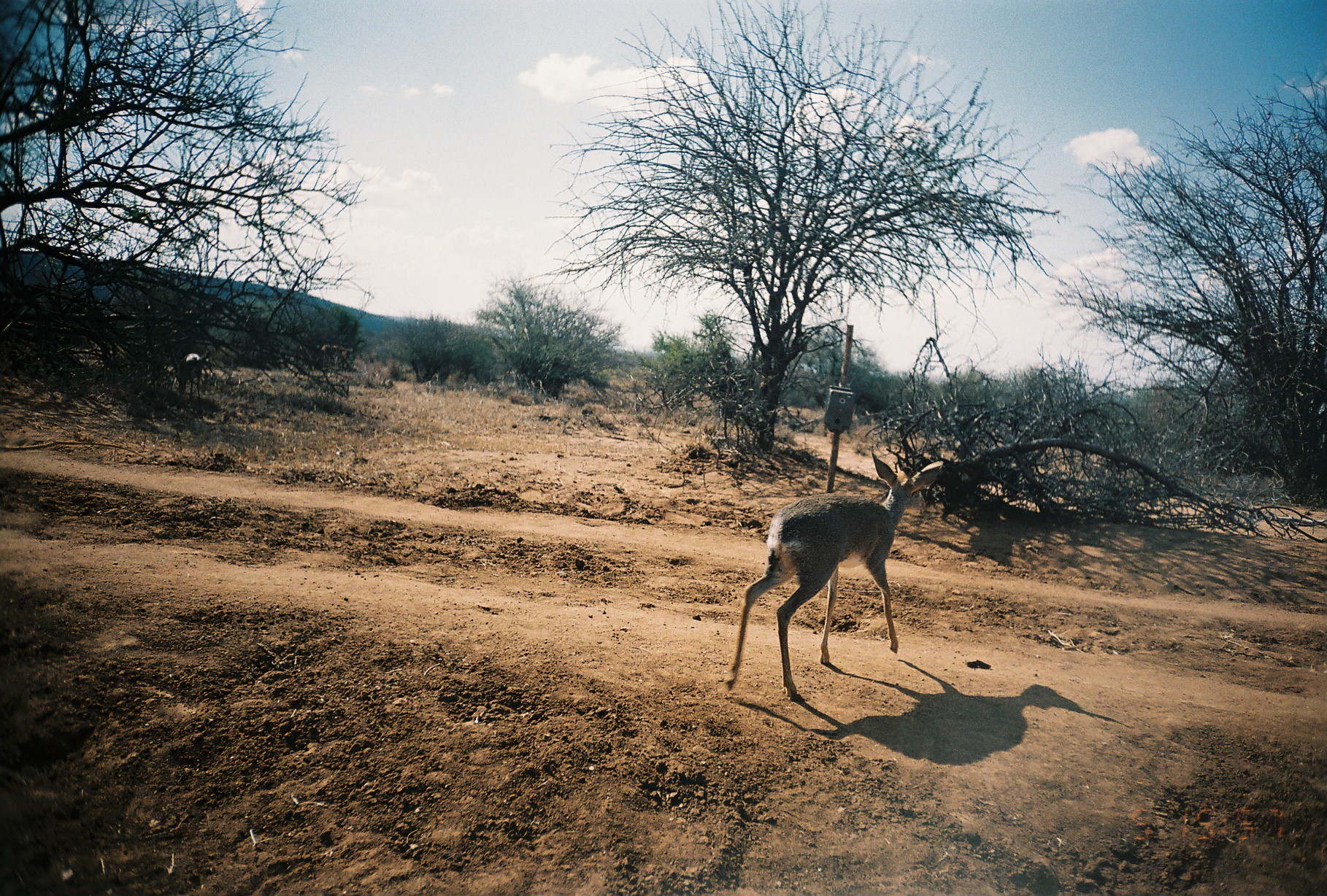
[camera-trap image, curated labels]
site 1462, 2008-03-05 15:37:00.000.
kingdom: Animalia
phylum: Chordata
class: Mammalia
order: Artiodactyla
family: Bovidae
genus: Madoqua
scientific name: Madoqua guentheri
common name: günther's dik-dik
Madoqua guentheri (günther's dik-dik), count 1.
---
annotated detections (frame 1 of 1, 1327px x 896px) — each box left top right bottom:
madoqua guentheri: 723 450 943 702; 178 352 204 398; 338 345 350 367; 320 344 338 355